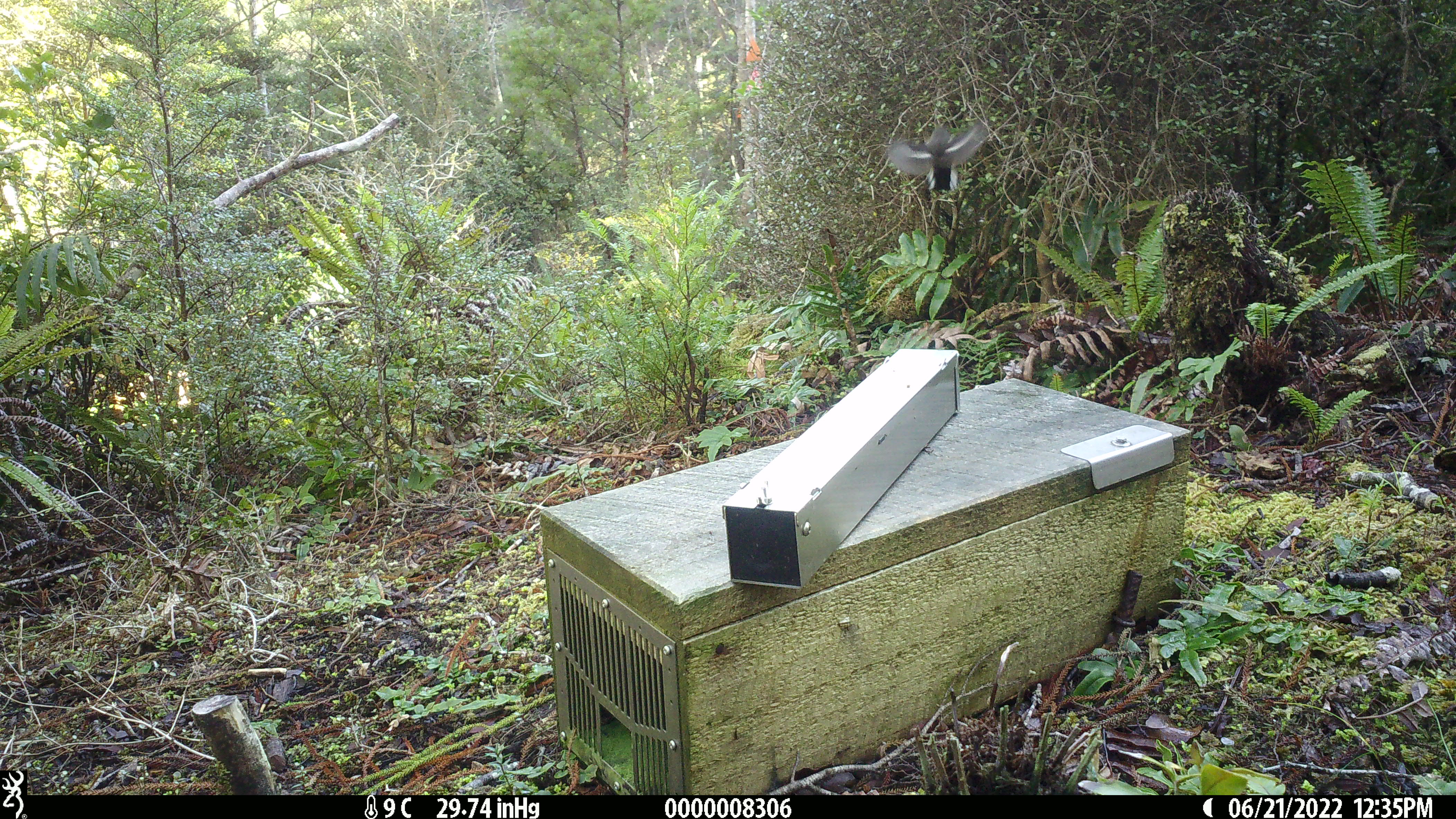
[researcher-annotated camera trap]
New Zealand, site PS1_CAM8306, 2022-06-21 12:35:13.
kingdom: Animalia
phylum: Chordata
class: Aves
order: Passeriformes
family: Petroicidae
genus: Petroica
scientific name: Petroica macrocephala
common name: tomtit